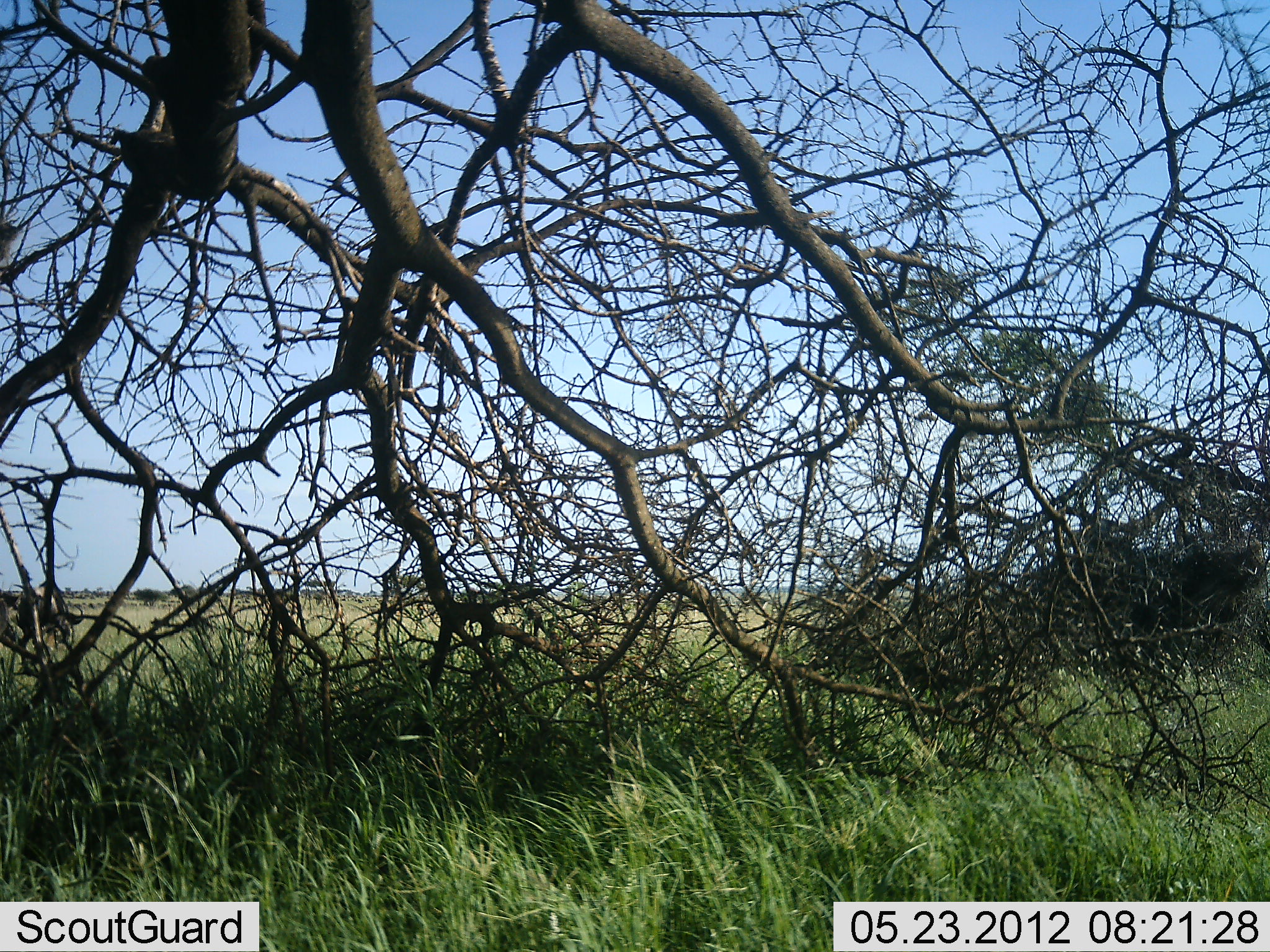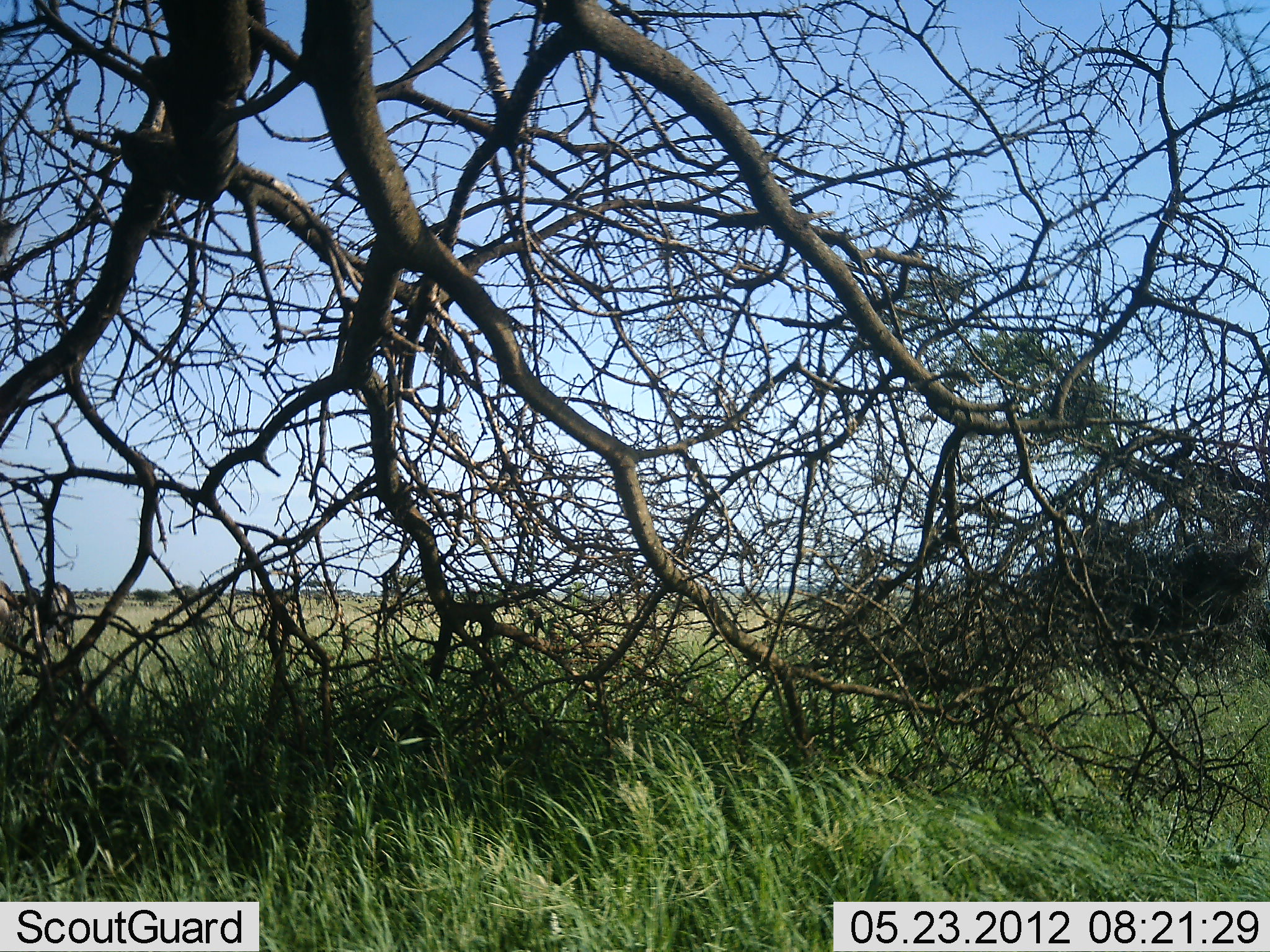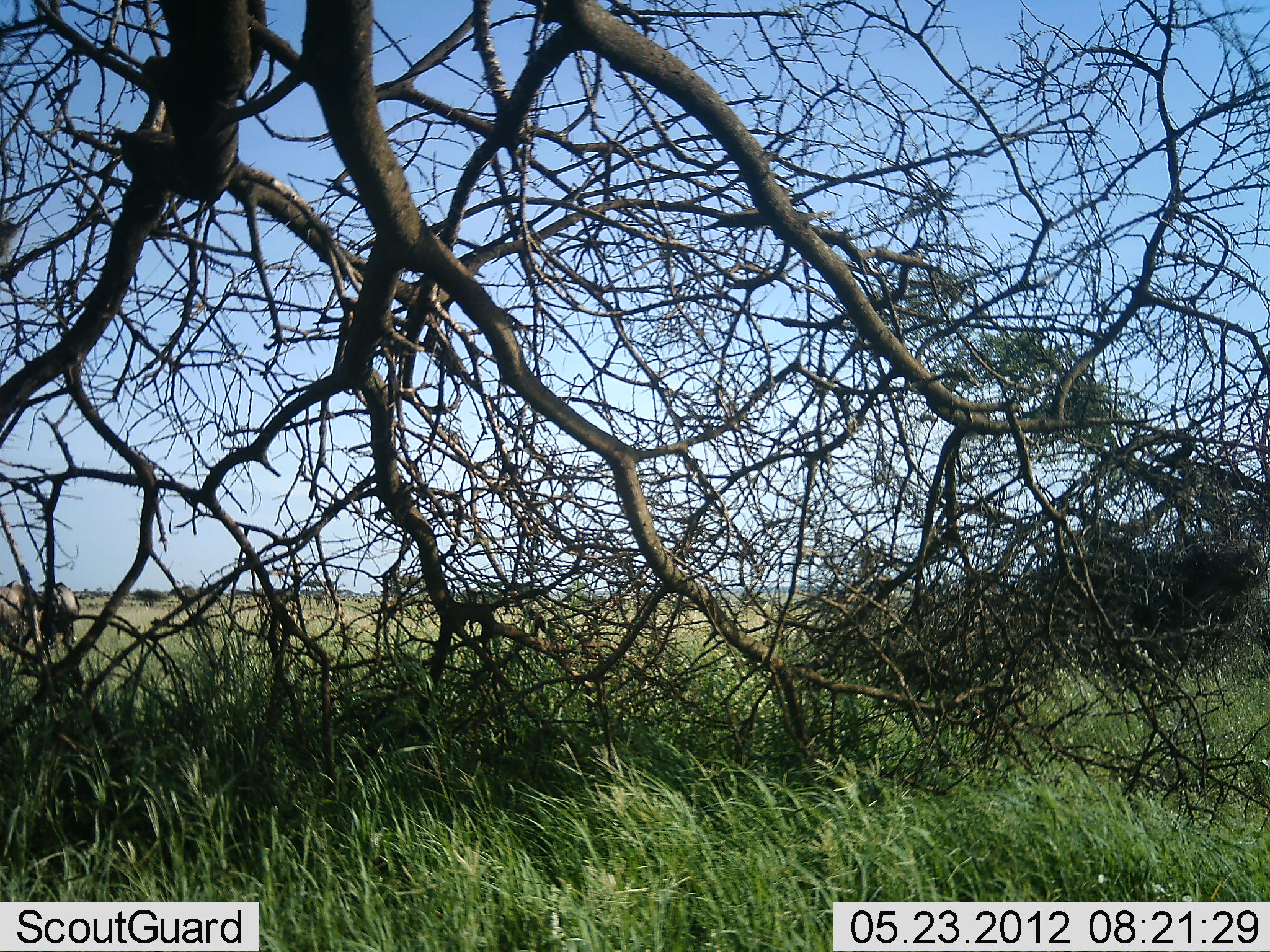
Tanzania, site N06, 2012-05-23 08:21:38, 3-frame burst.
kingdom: Animalia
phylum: Chordata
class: Mammalia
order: Artiodactyla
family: Bovidae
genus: Connochaetes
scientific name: Connochaetes taurinus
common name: blue wildebeest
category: wildebeest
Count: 2.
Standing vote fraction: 56%.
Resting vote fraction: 0%.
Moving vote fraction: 38%.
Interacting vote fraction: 6%.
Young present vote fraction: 0%.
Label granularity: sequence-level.